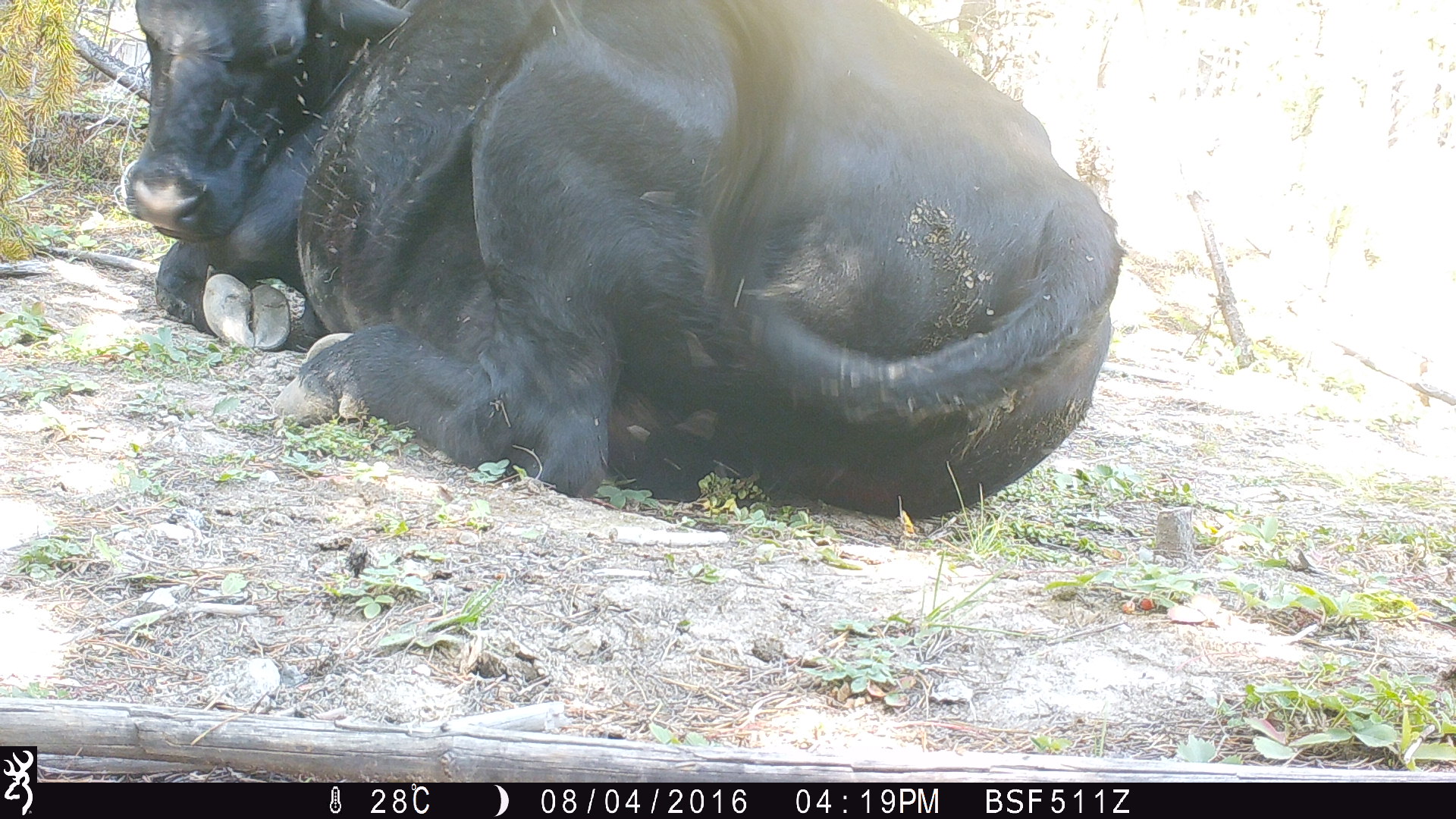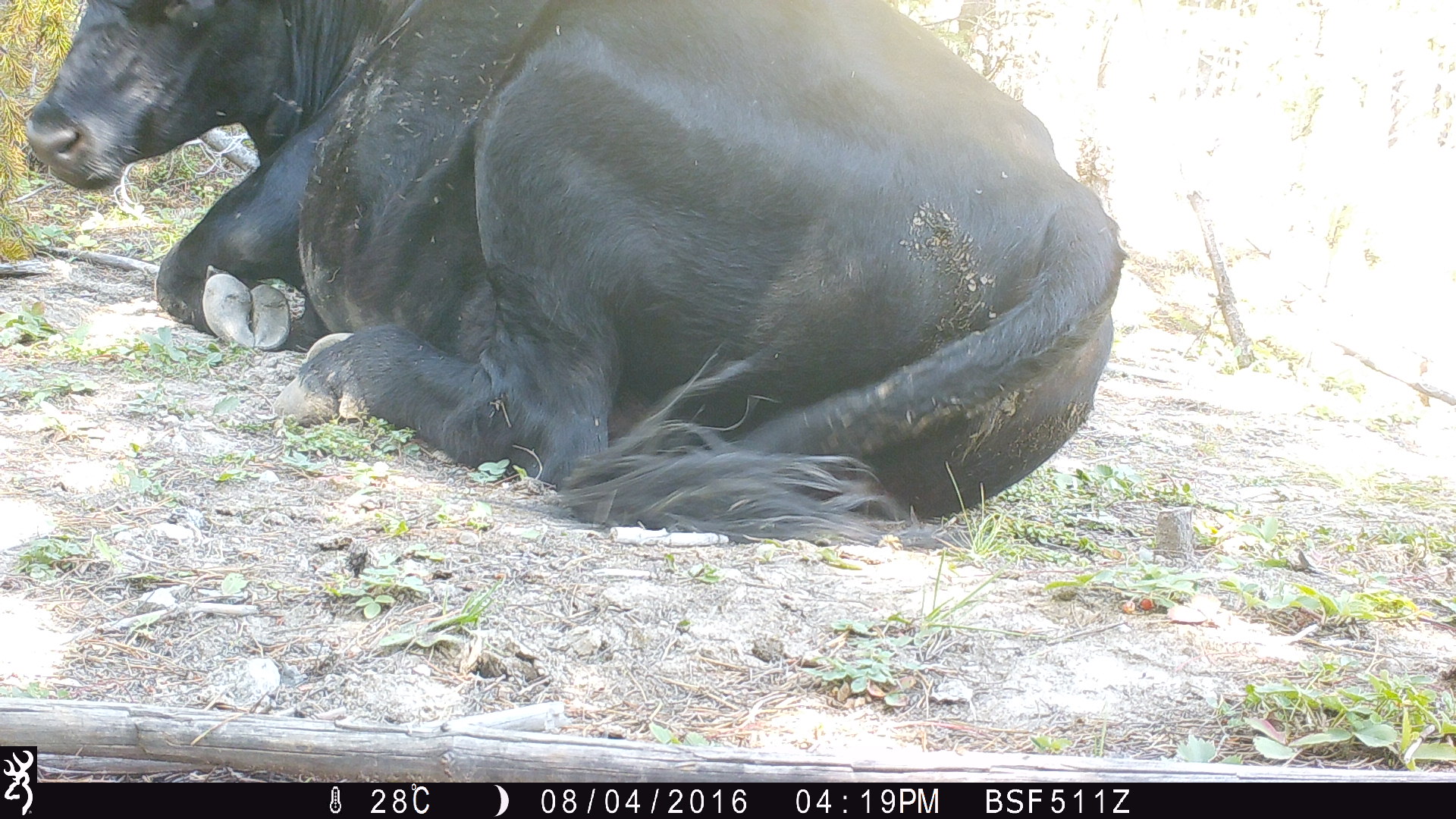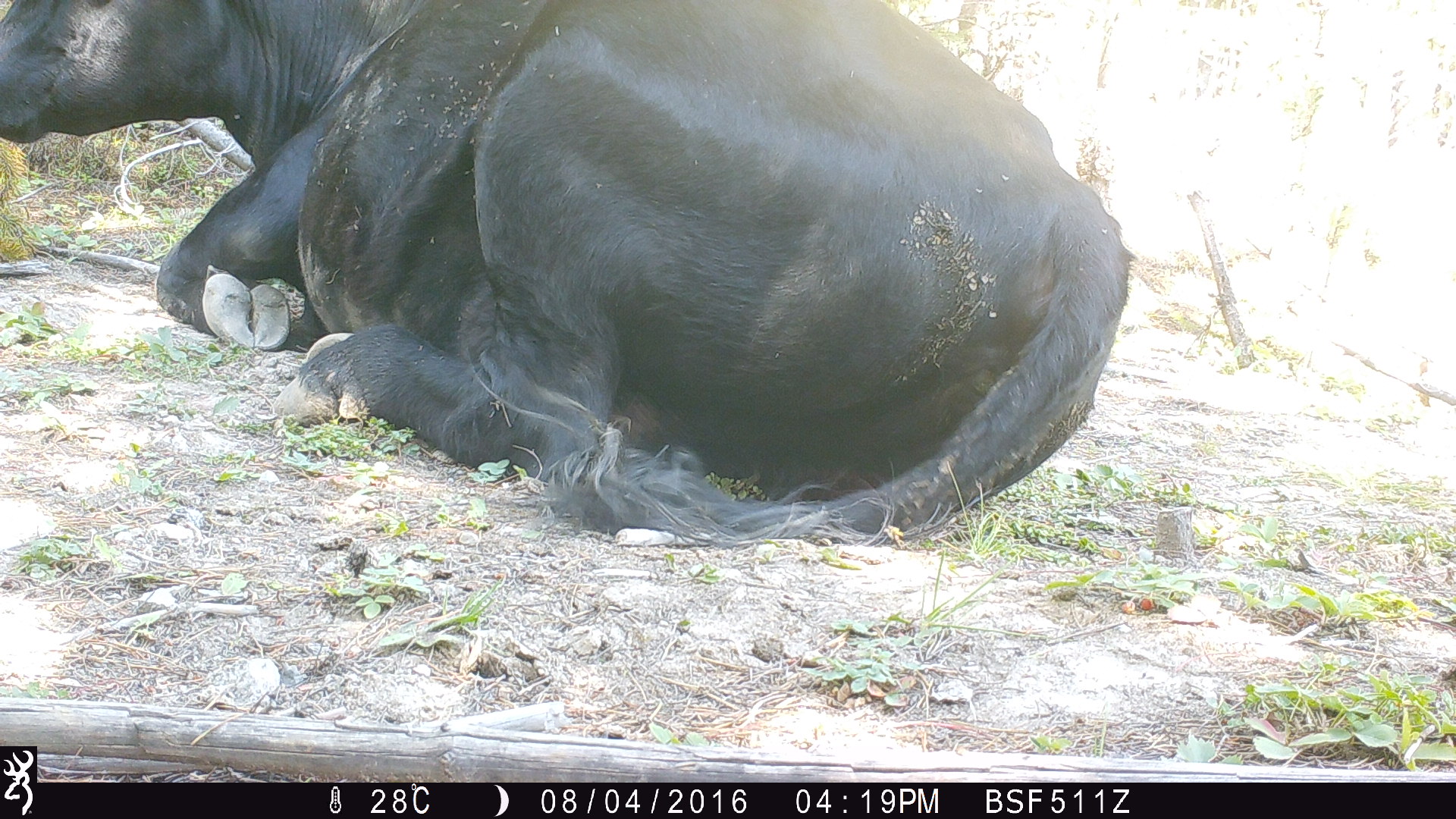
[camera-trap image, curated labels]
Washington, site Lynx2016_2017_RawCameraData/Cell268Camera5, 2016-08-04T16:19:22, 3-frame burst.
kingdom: Animalia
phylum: Chordata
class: Mammalia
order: Artiodactyla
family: Bovidae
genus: Bos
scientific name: Bos taurus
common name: domestic cattle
Domestic cattle (Bos taurus). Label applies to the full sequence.